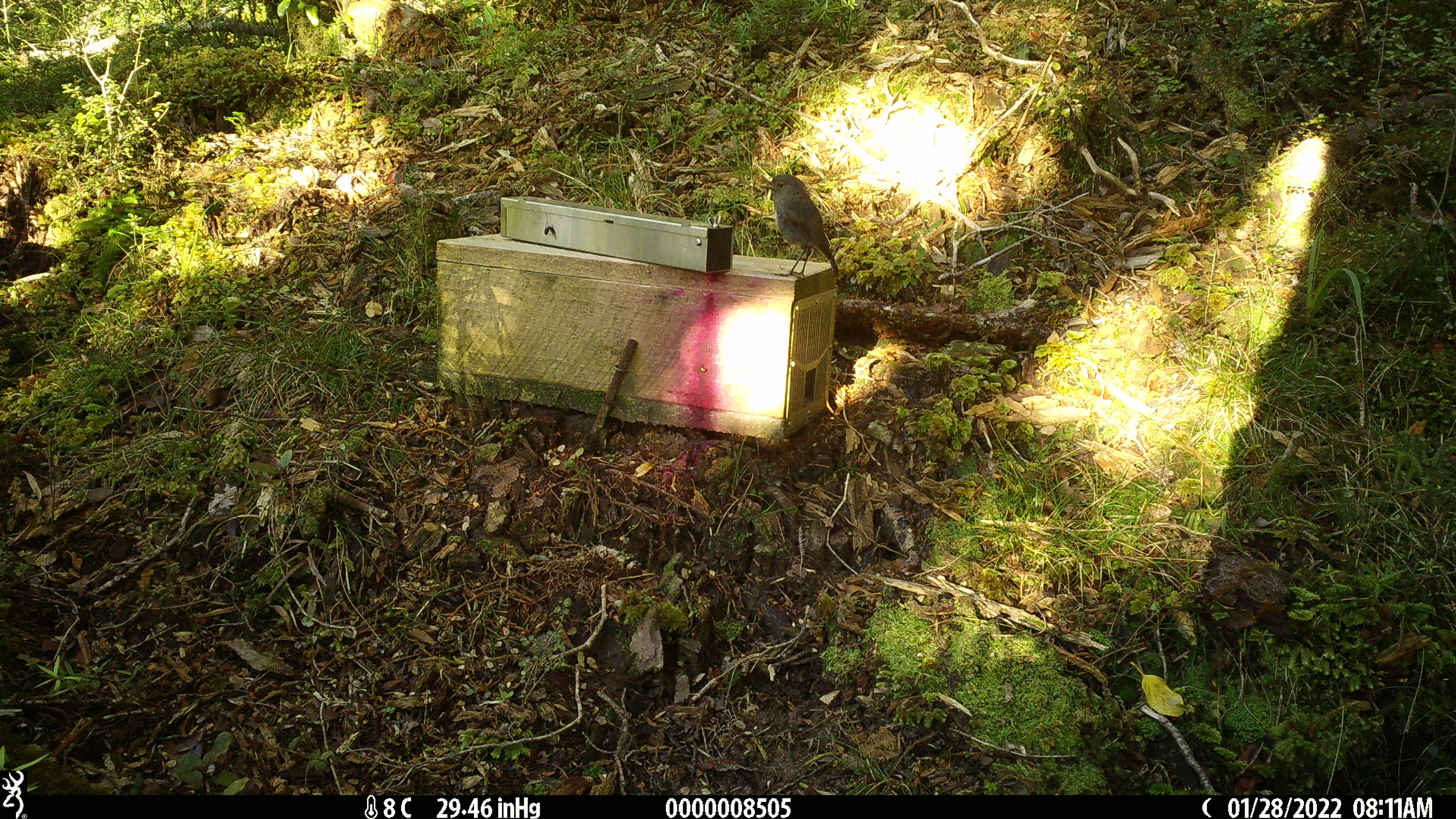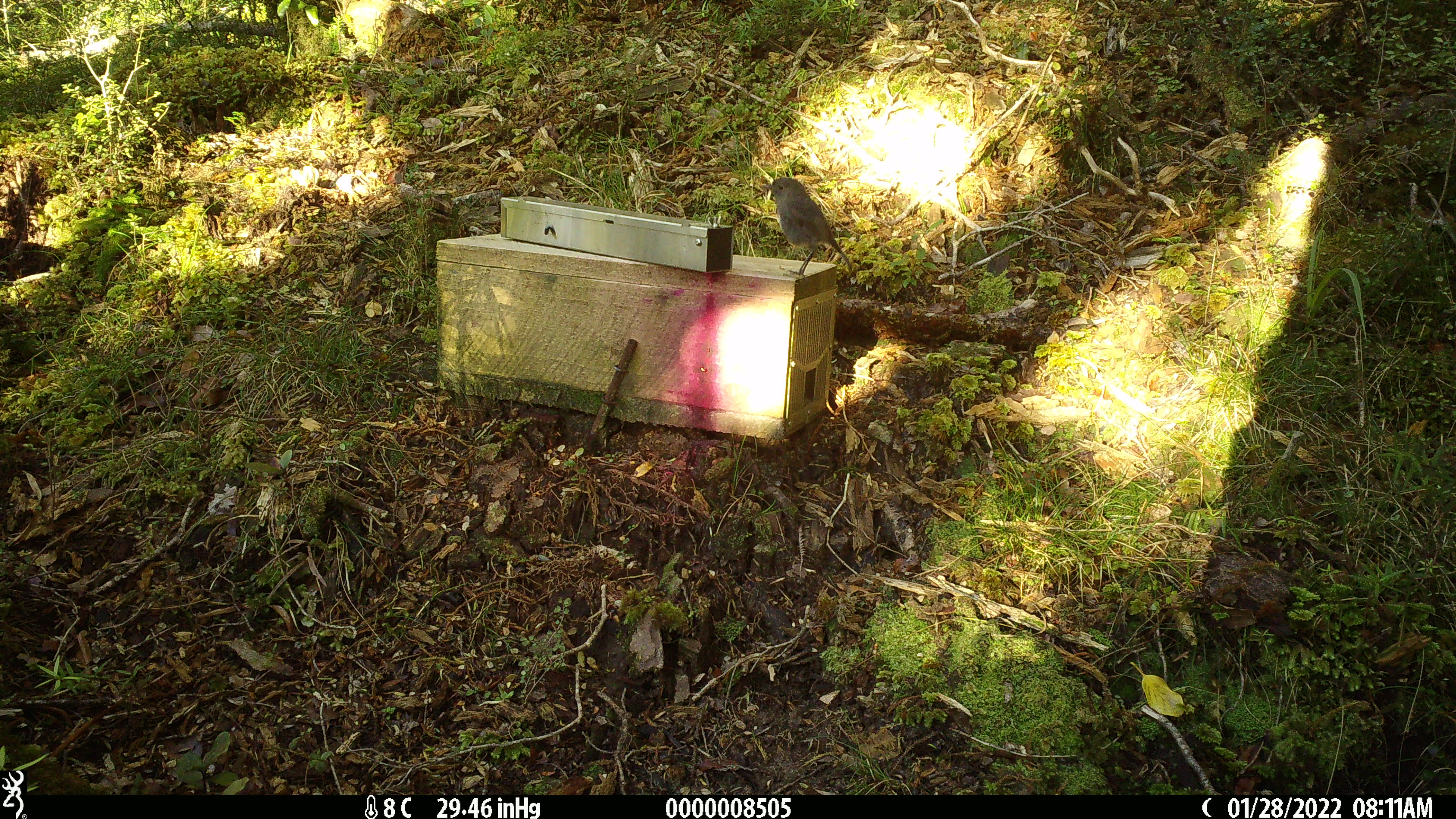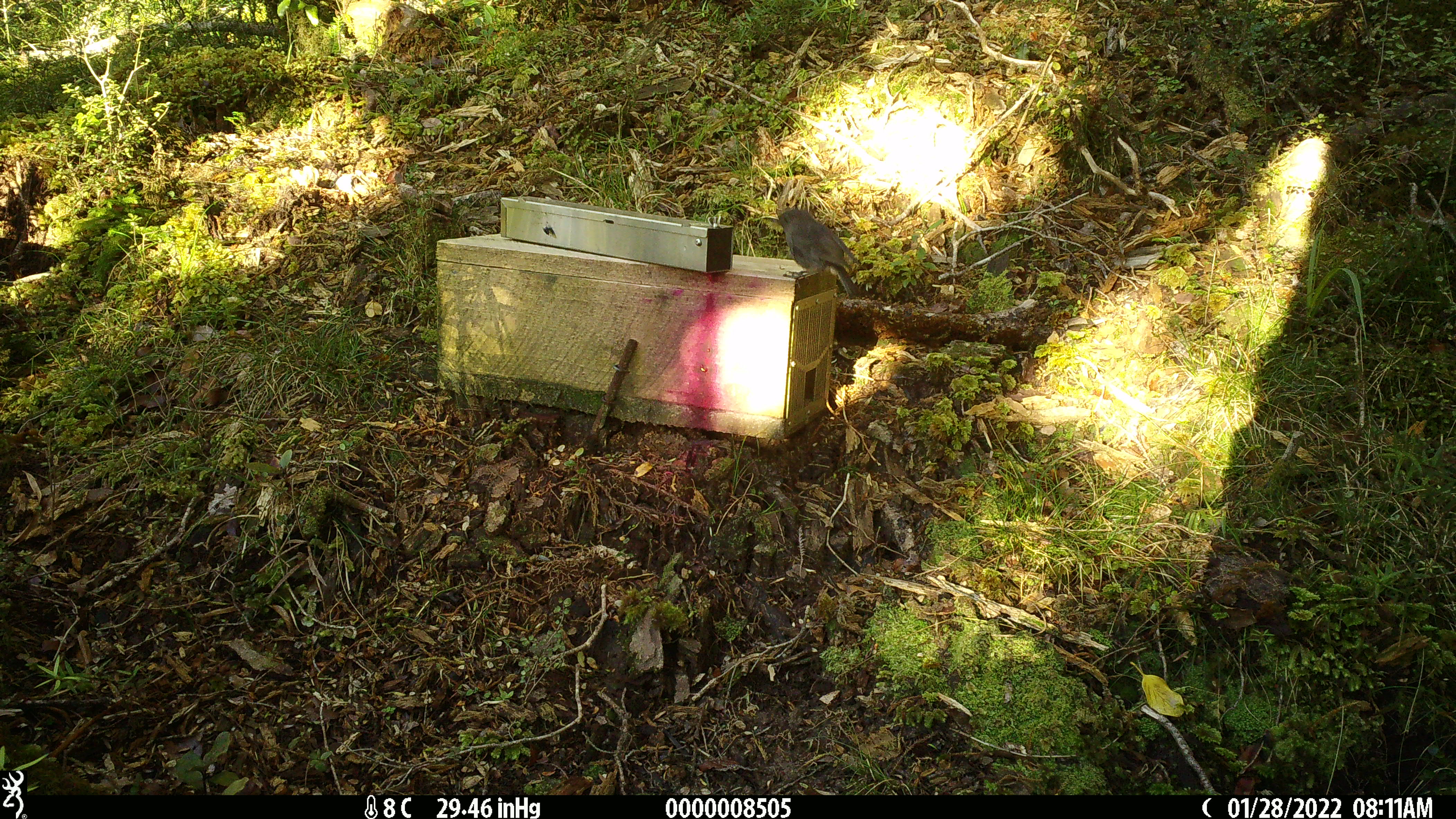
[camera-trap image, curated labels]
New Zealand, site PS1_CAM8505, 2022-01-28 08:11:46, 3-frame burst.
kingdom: Animalia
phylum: Chordata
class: Aves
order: Passeriformes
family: Petroicidae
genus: Petroica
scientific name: Petroica australis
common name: new zealand robin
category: robin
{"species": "robin (new zealand robin) (Petroica australis)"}